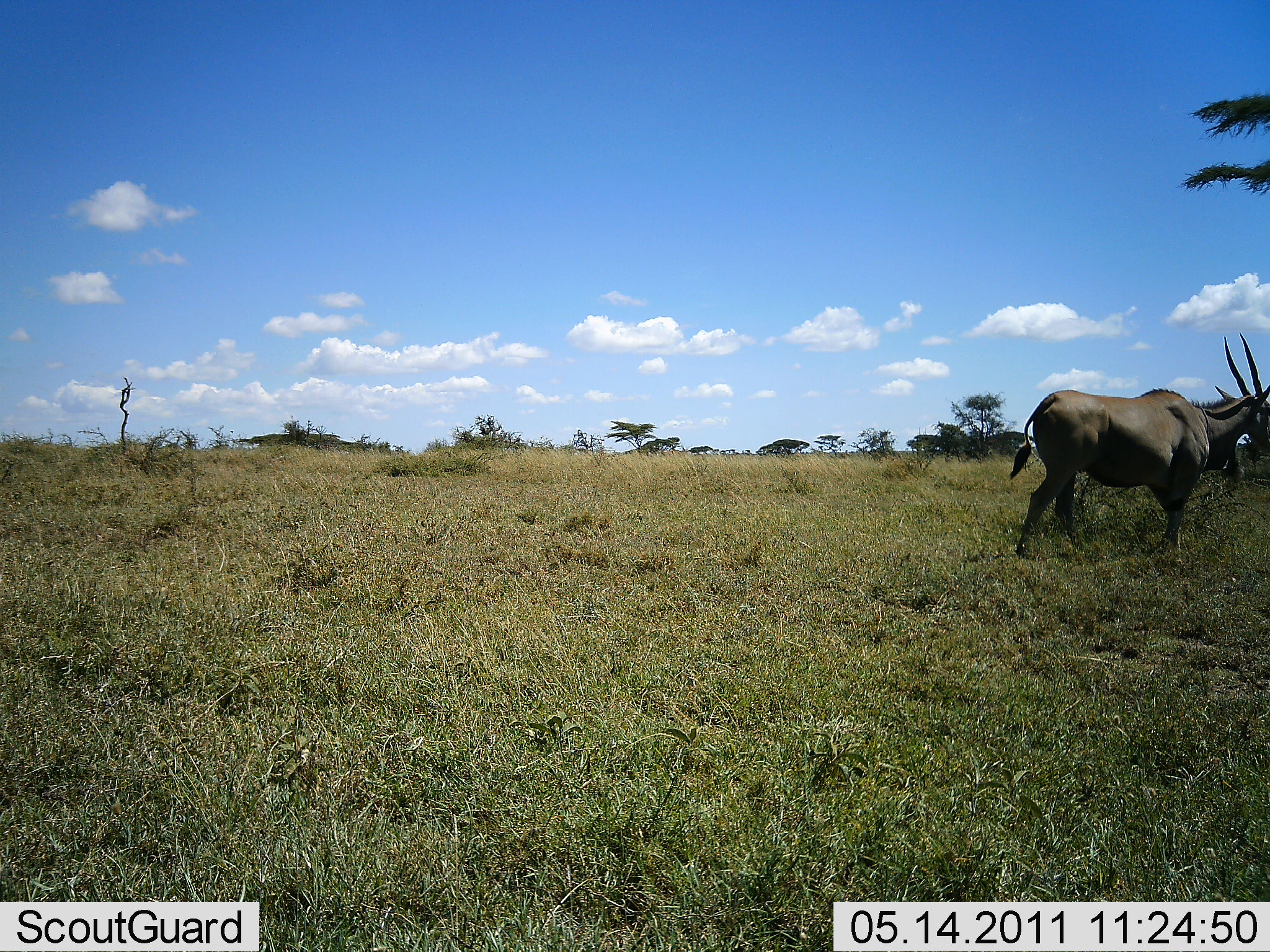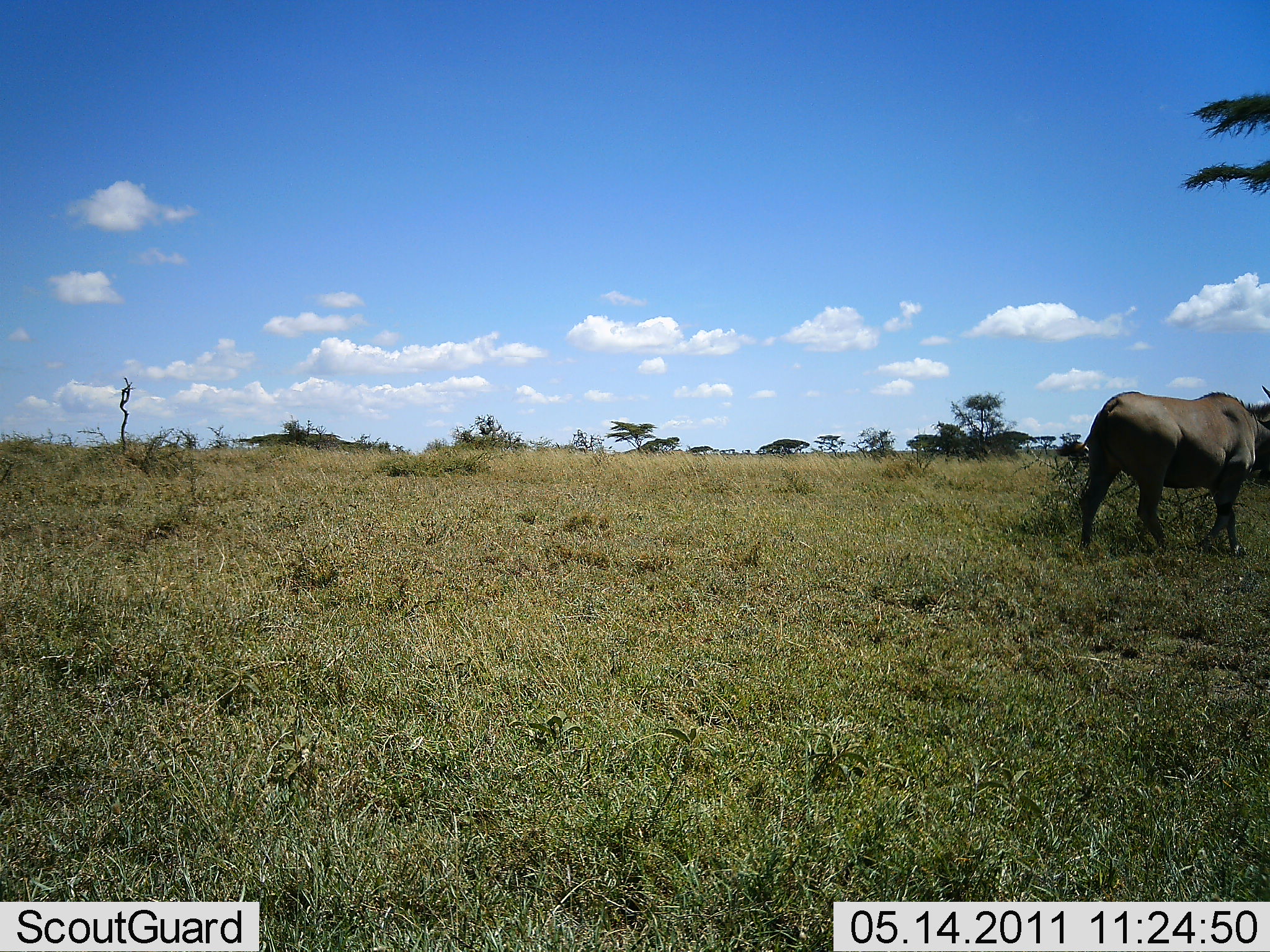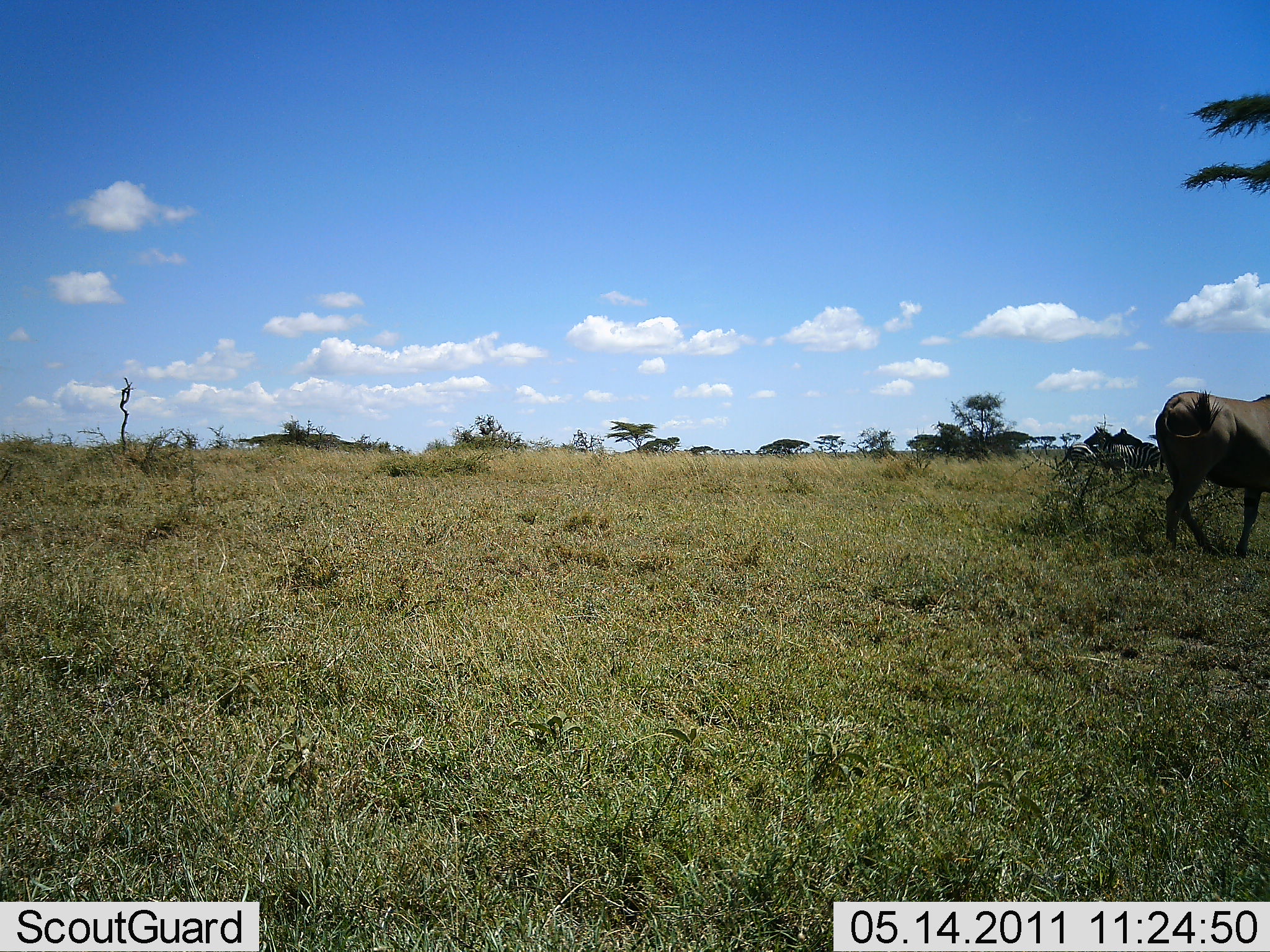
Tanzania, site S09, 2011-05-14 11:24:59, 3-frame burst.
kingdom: Animalia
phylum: Chordata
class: Mammalia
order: Artiodactyla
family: Bovidae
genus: Tragelaphus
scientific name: Tragelaphus oryx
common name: eland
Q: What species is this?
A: Eland (Tragelaphus oryx).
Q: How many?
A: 1.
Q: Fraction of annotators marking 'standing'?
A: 30%.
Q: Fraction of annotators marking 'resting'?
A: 0%.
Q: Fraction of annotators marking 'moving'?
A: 70%.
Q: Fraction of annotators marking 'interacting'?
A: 0%.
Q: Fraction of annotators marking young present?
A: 0%.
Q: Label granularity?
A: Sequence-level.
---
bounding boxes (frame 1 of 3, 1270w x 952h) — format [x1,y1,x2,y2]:
animal: [1009,332,1270,560]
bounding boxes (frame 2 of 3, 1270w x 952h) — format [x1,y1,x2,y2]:
animal: [1057,385,1270,558]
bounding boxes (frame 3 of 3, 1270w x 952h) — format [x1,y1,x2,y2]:
animal: [1153,391,1269,560]; [1096,443,1163,474]; [1059,443,1098,470]; [1115,427,1145,442]; [1086,428,1111,443]